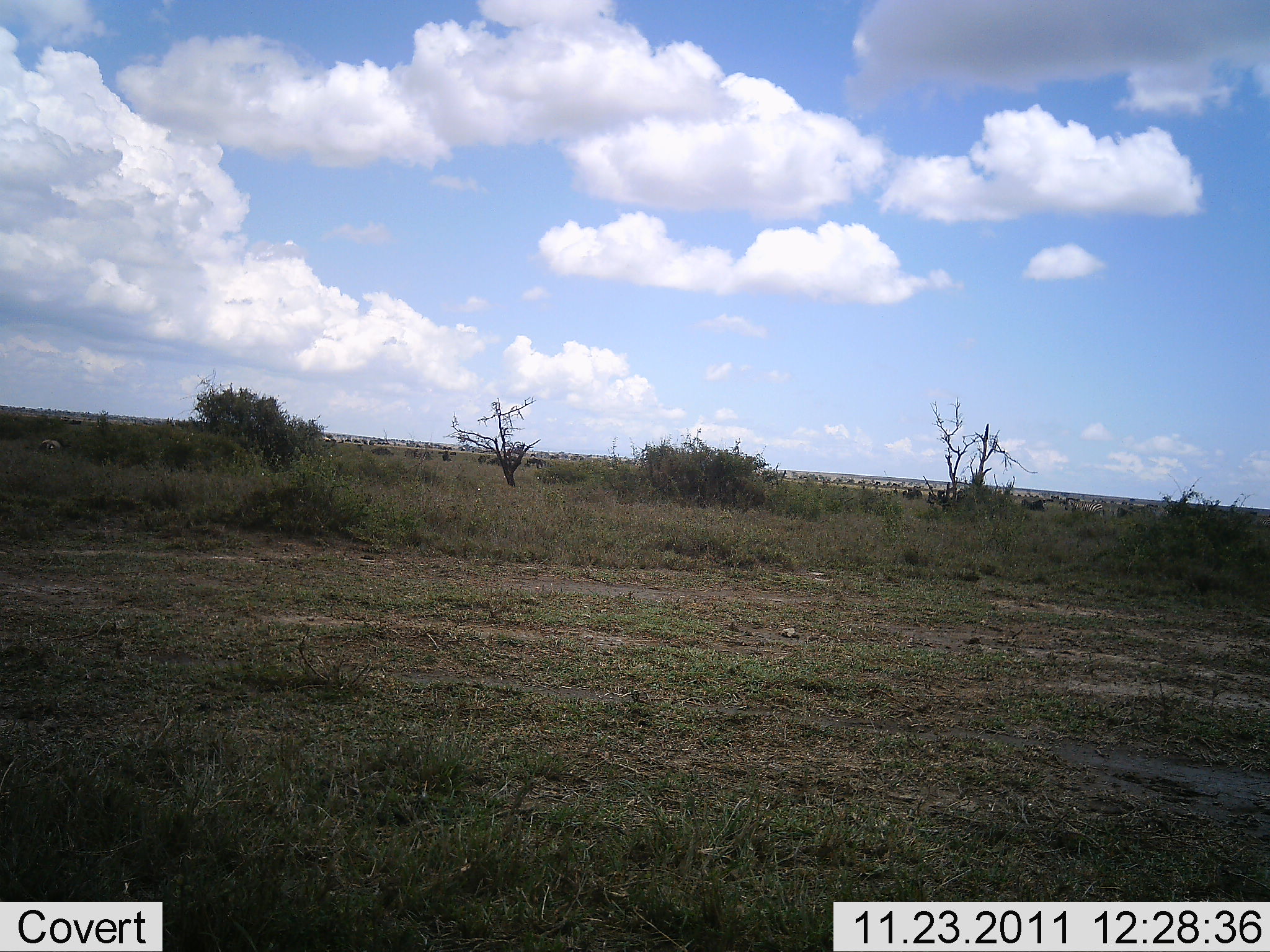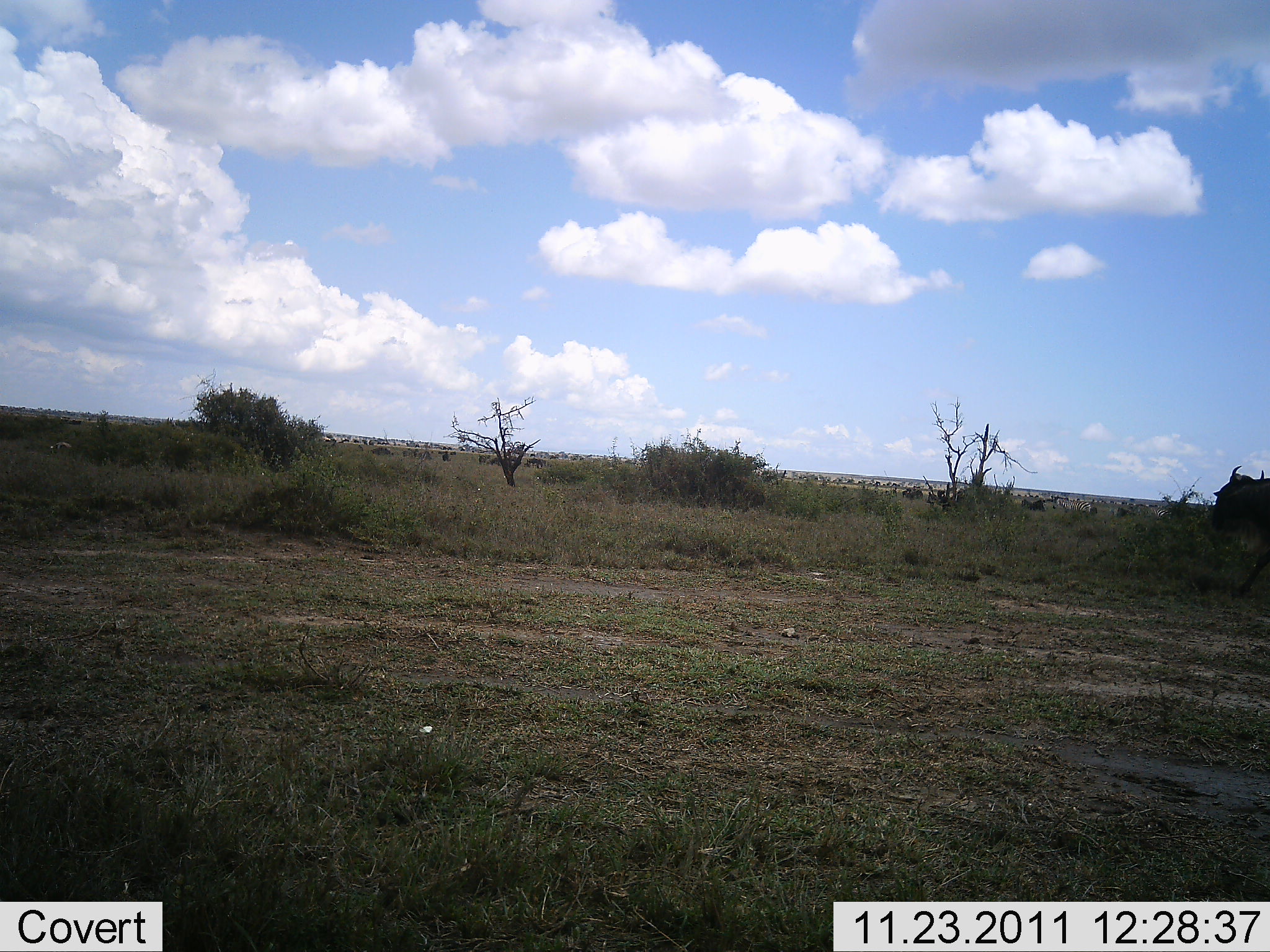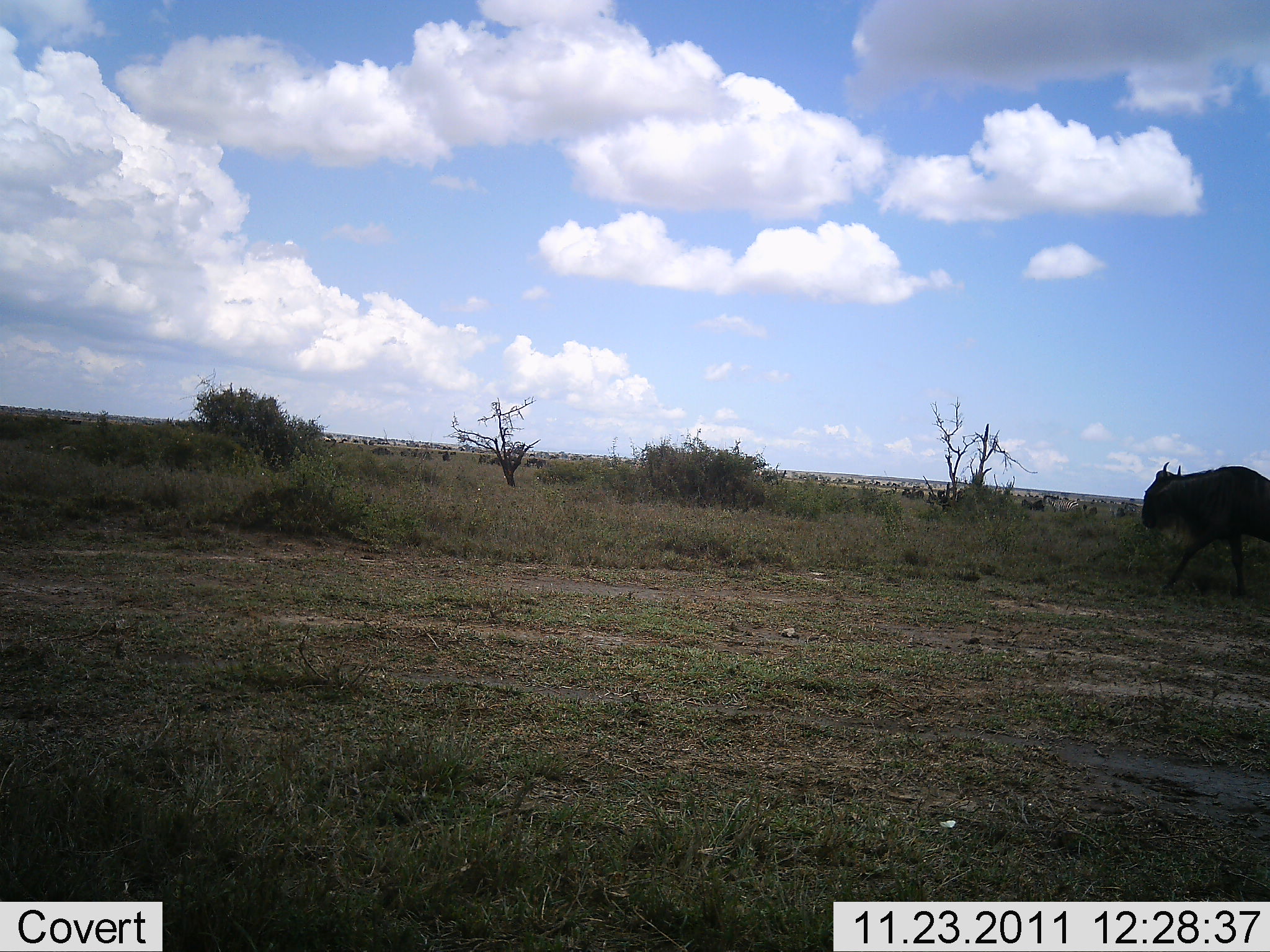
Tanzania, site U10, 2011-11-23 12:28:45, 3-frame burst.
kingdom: Animalia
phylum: Chordata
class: Mammalia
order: Artiodactyla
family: Bovidae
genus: Connochaetes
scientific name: Connochaetes taurinus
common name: blue wildebeest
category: wildebeest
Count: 1.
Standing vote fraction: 10%.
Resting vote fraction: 0%.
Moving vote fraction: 90%.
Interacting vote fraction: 0%.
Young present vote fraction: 0%.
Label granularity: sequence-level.